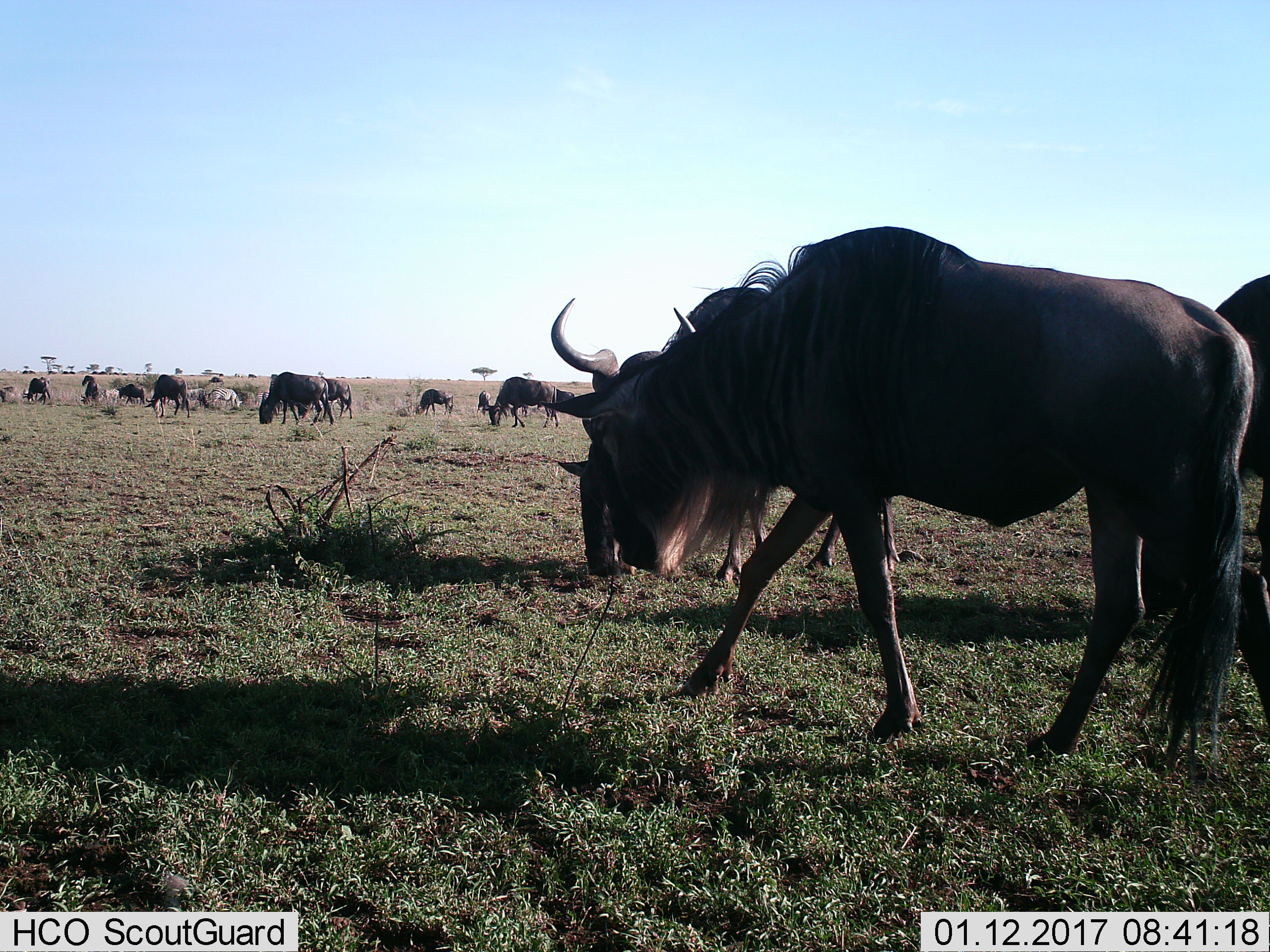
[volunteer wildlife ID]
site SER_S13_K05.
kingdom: Animalia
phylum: Chordata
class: Mammalia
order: Artiodactyla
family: Bovidae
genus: Connochaetes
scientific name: Connochaetes taurinus taurinus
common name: blue wildebeest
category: wildebeestblue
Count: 11-50.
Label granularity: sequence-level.